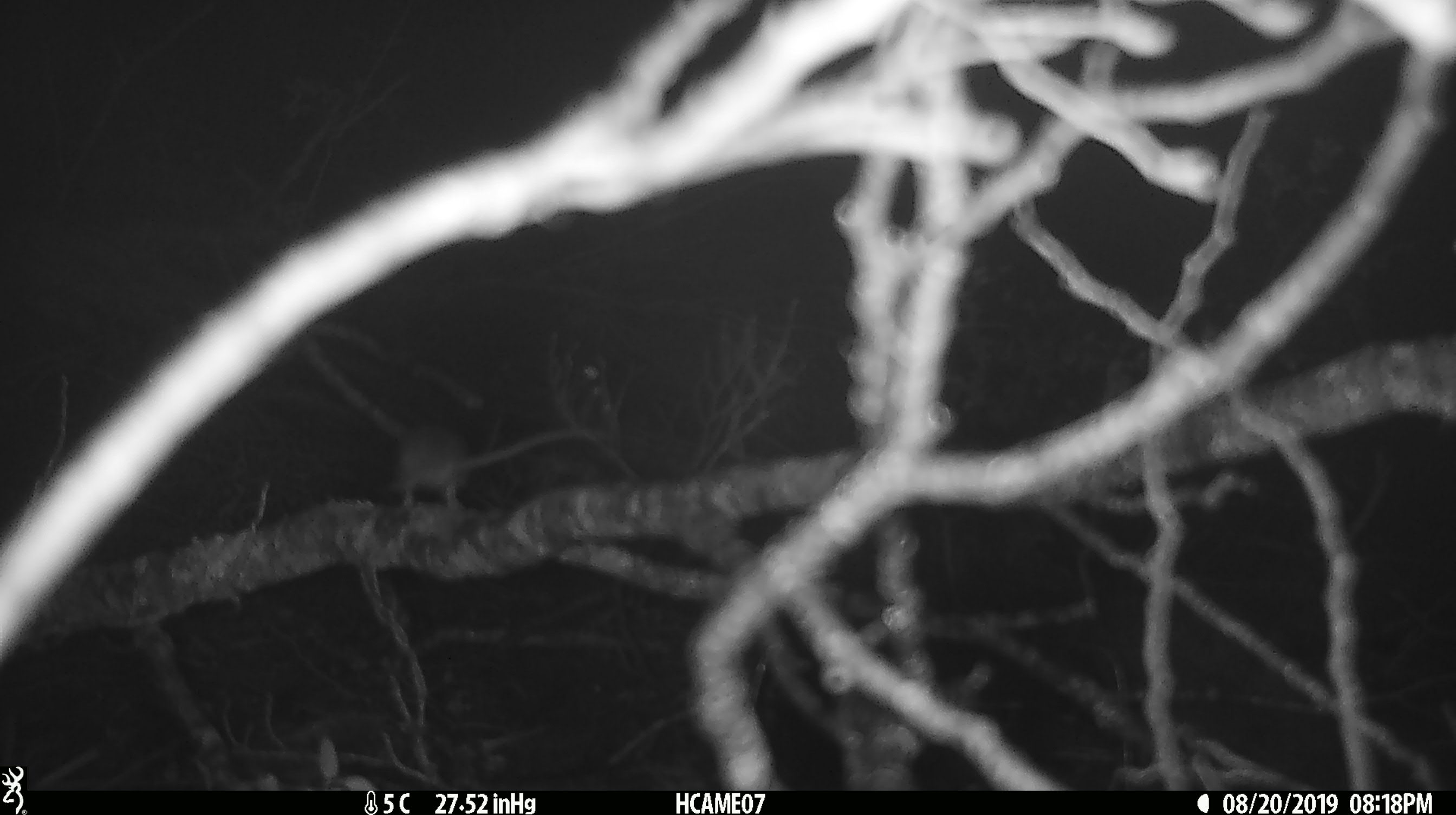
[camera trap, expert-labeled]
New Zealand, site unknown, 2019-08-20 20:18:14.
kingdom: Animalia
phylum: Chordata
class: Mammalia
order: Rodentia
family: Muridae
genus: Mus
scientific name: Mus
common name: mouse